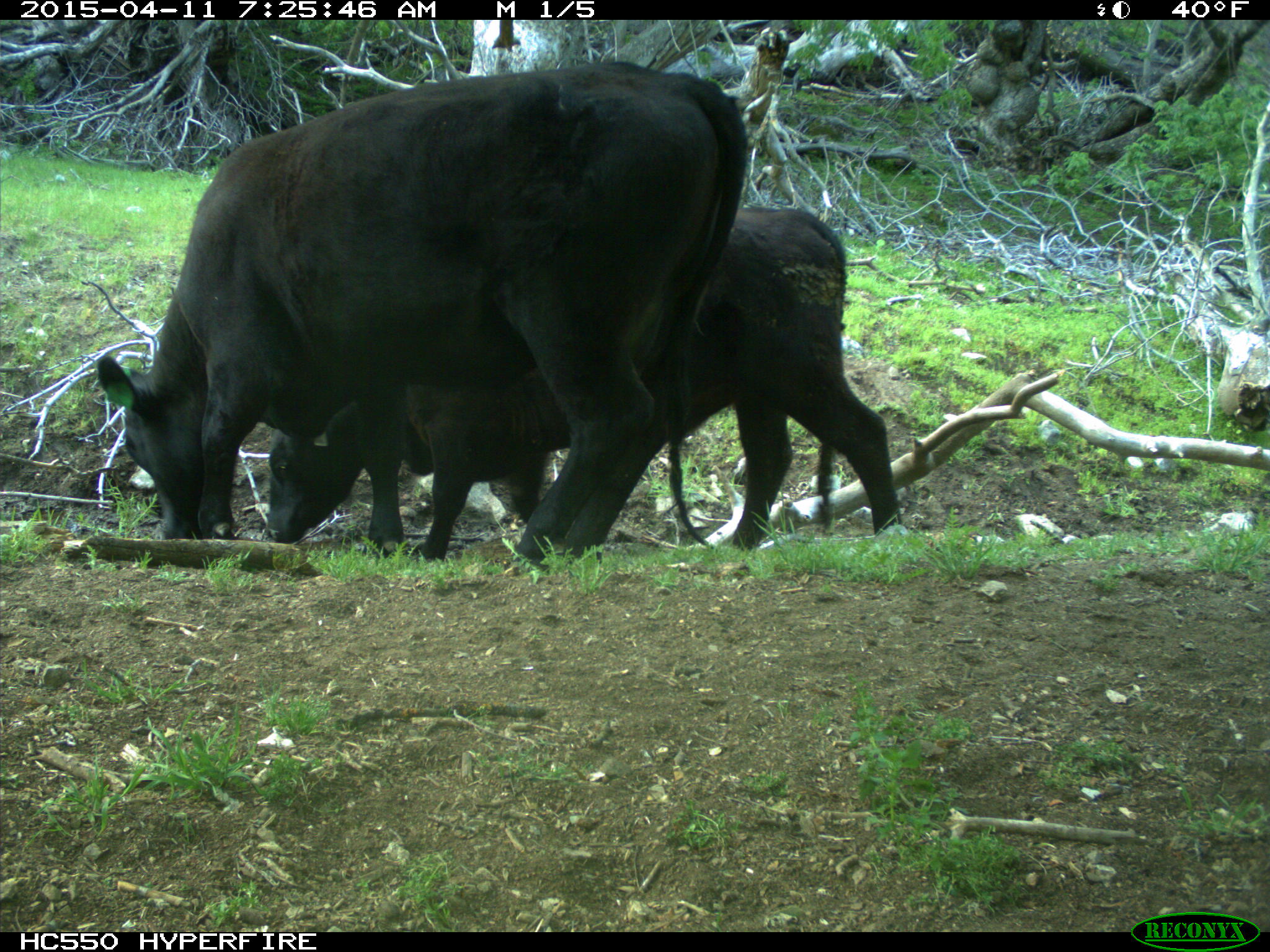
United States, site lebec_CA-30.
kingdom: Animalia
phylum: Chordata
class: Mammalia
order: Artiodactyla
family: Bovidae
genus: Bos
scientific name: Bos taurus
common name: domestic cow